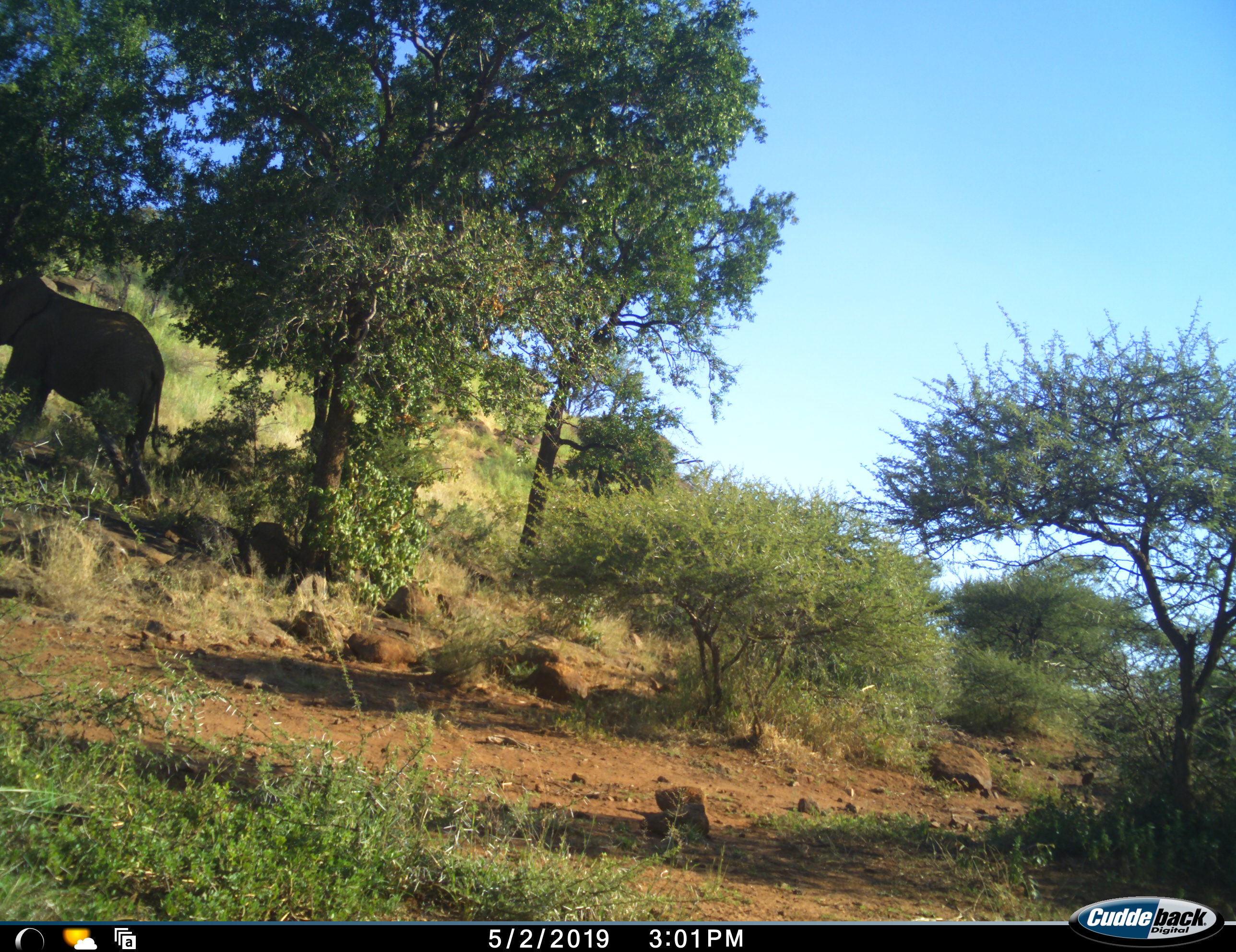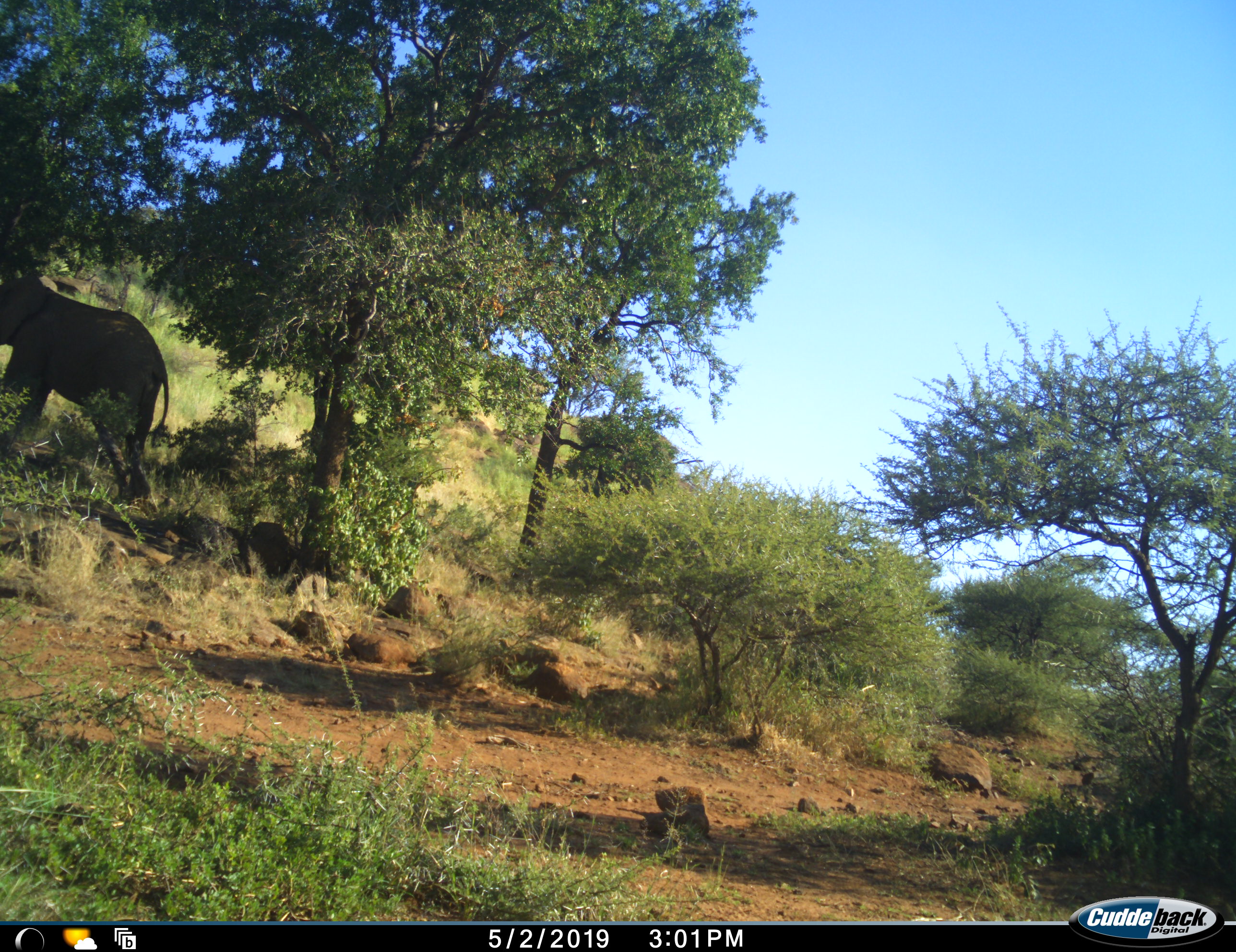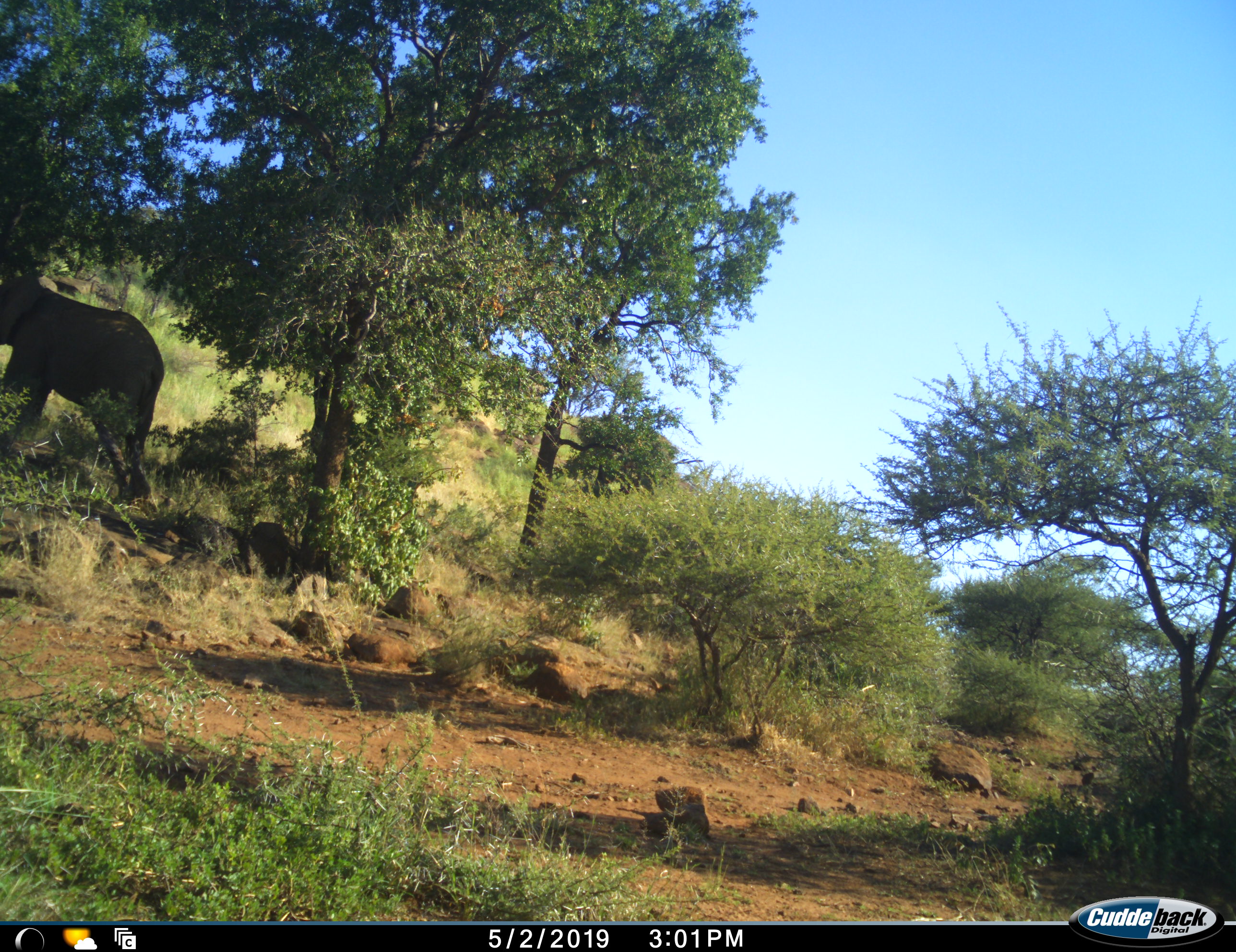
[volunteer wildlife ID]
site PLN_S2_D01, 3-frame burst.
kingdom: Animalia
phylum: Chordata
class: Mammalia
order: Proboscidea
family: Elephantidae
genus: Loxodonta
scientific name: Loxodonta africana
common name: african bush elephant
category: elephant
Elephant (african bush elephant) (Loxodonta africana), count 1. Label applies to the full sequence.